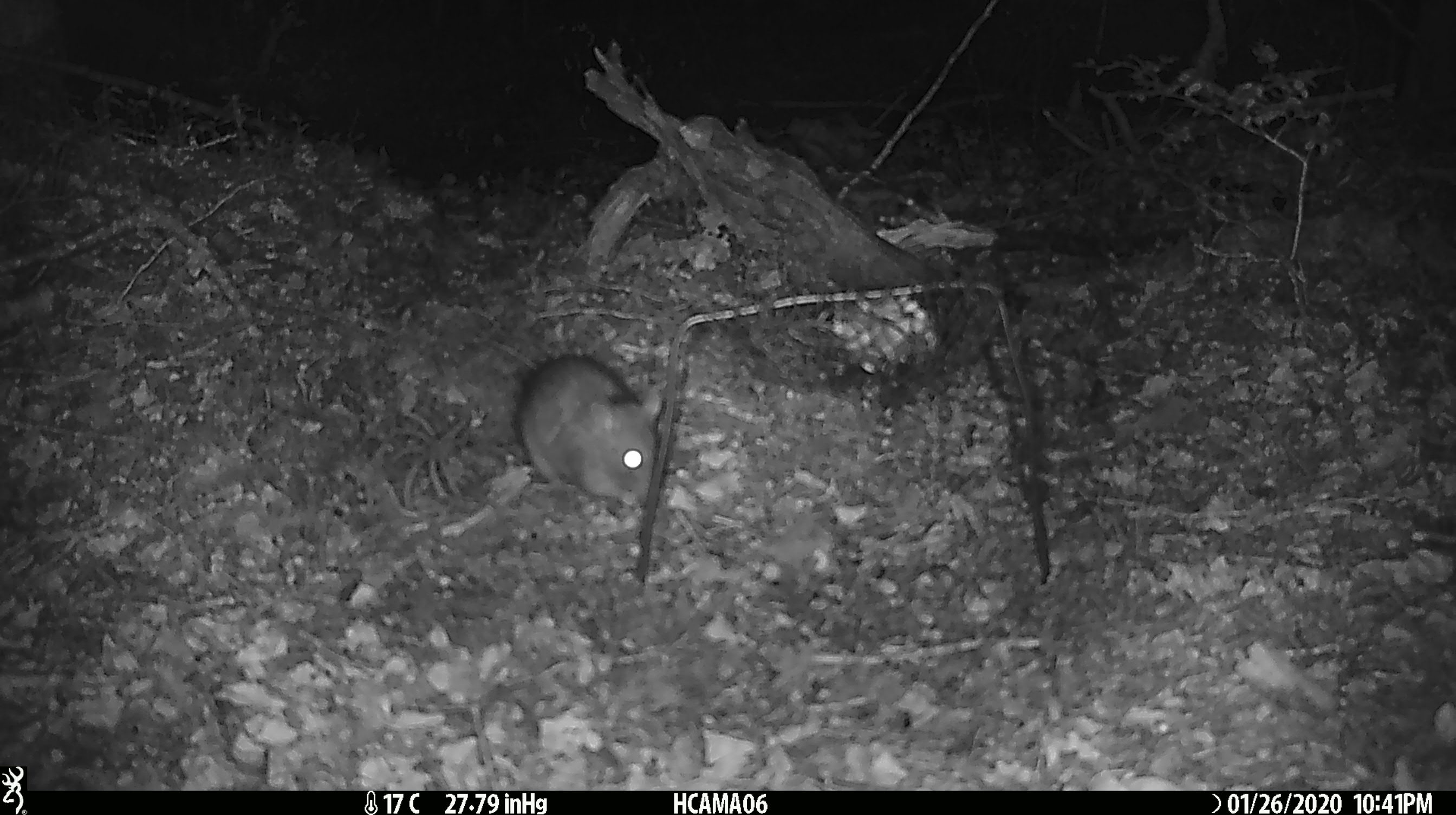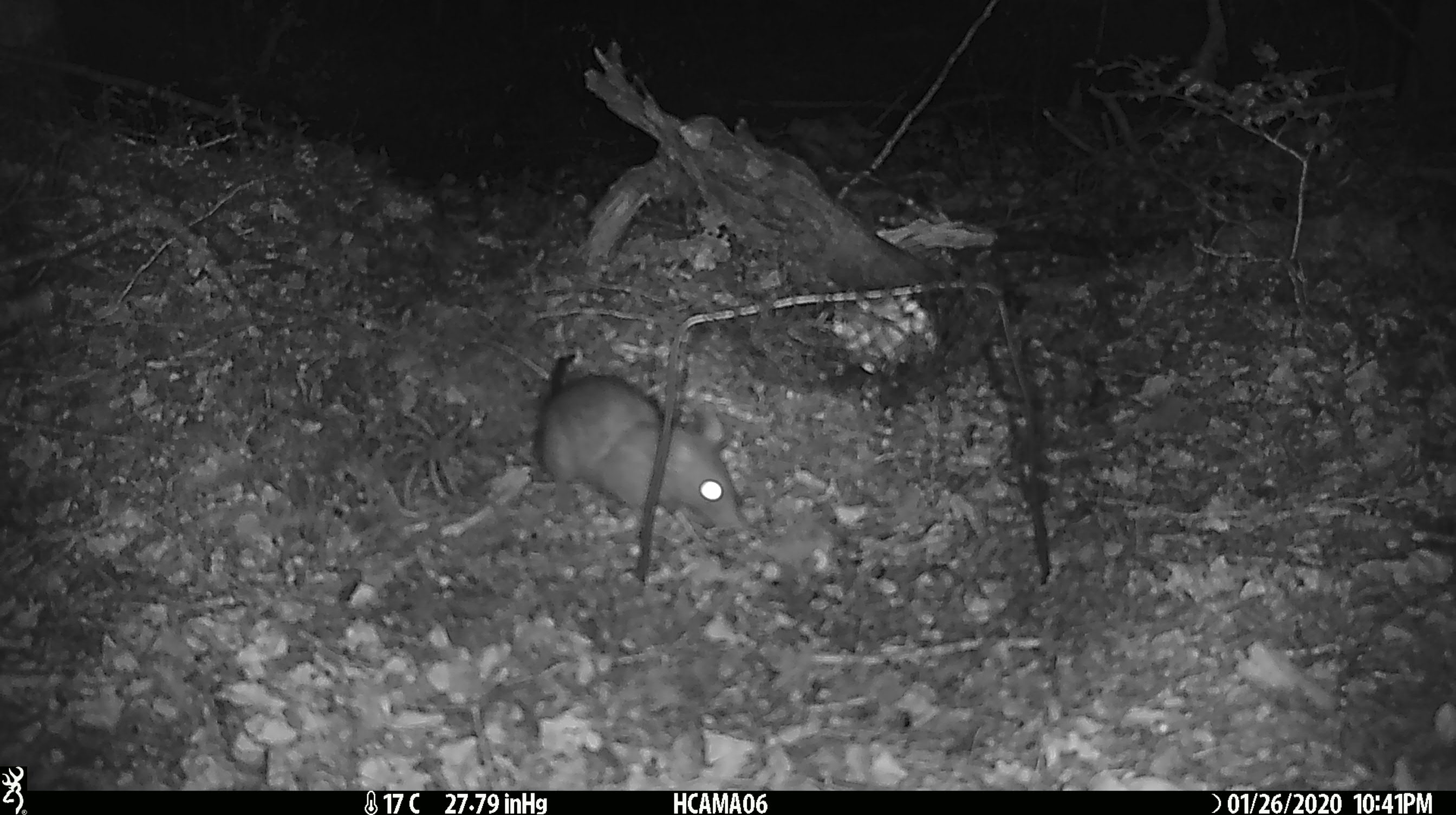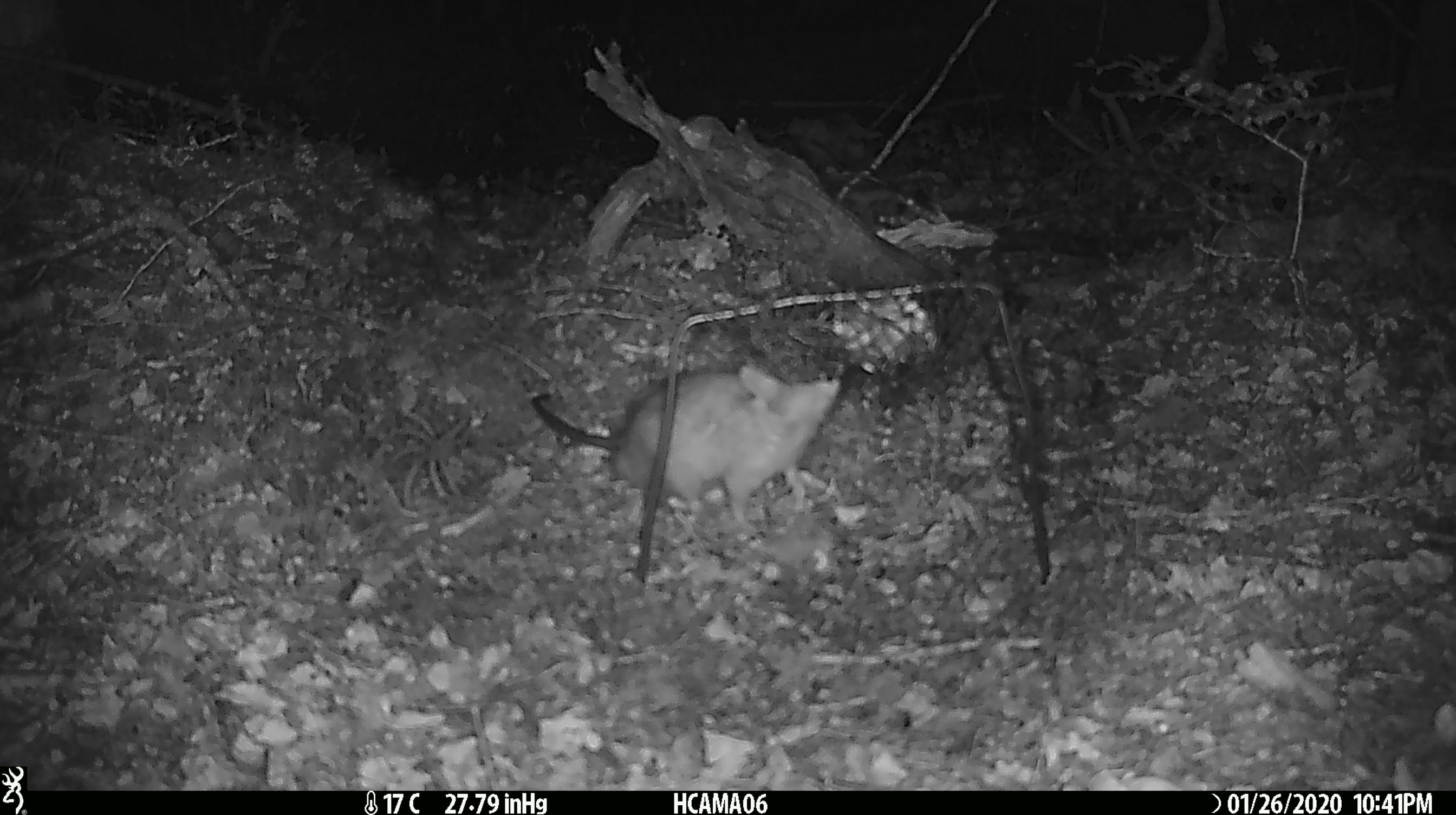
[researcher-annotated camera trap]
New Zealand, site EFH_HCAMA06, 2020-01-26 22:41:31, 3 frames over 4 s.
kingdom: Animalia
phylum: Chordata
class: Mammalia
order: Rodentia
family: Muridae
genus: Rattus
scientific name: Rattus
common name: rat